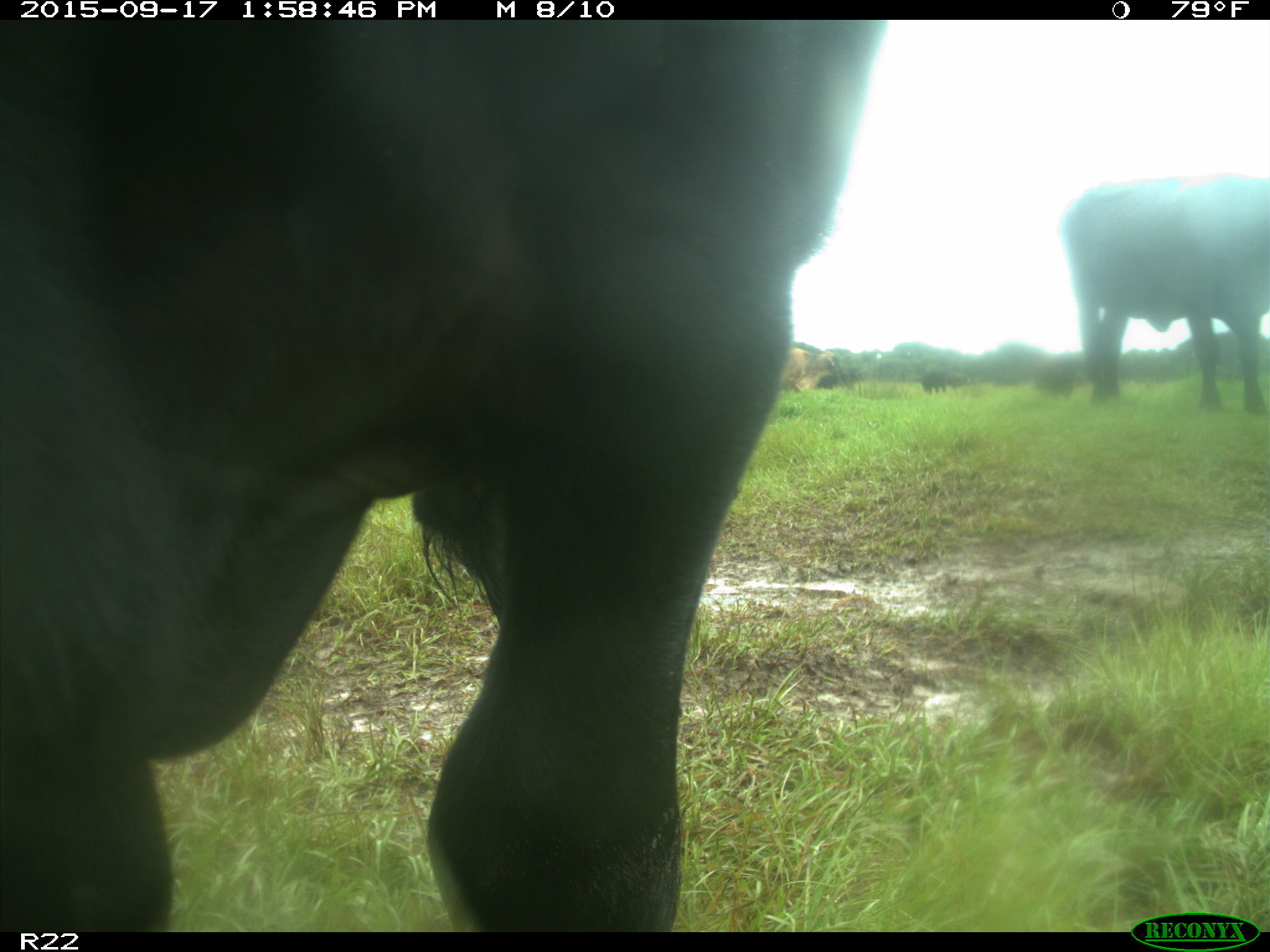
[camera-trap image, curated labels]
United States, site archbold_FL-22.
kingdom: Animalia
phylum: Chordata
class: Mammalia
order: Artiodactyla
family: Bovidae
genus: Bos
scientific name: Bos taurus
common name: domestic cow